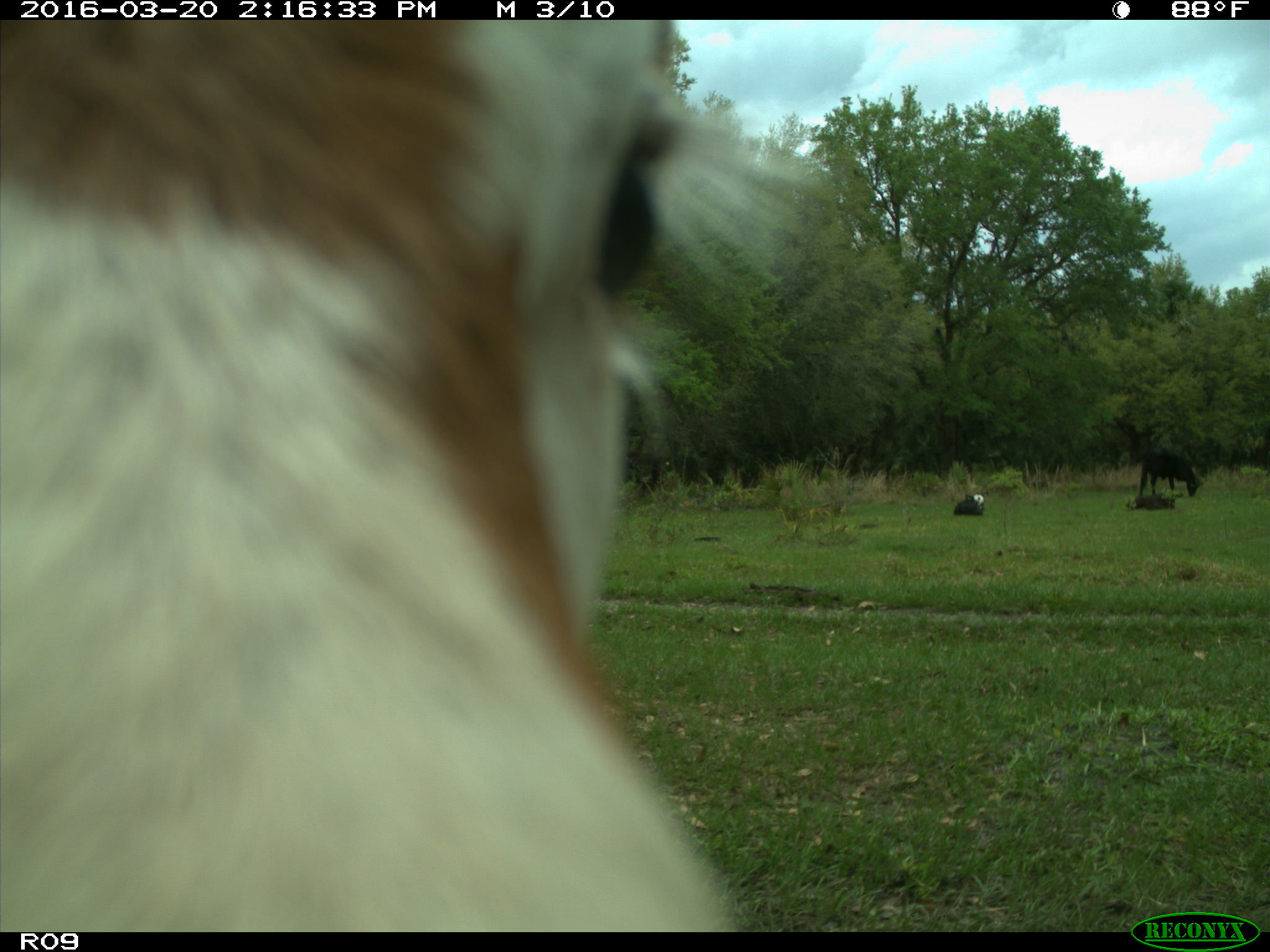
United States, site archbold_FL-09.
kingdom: Animalia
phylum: Chordata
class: Mammalia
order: Artiodactyla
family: Bovidae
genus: Bos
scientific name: Bos taurus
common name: domestic cow